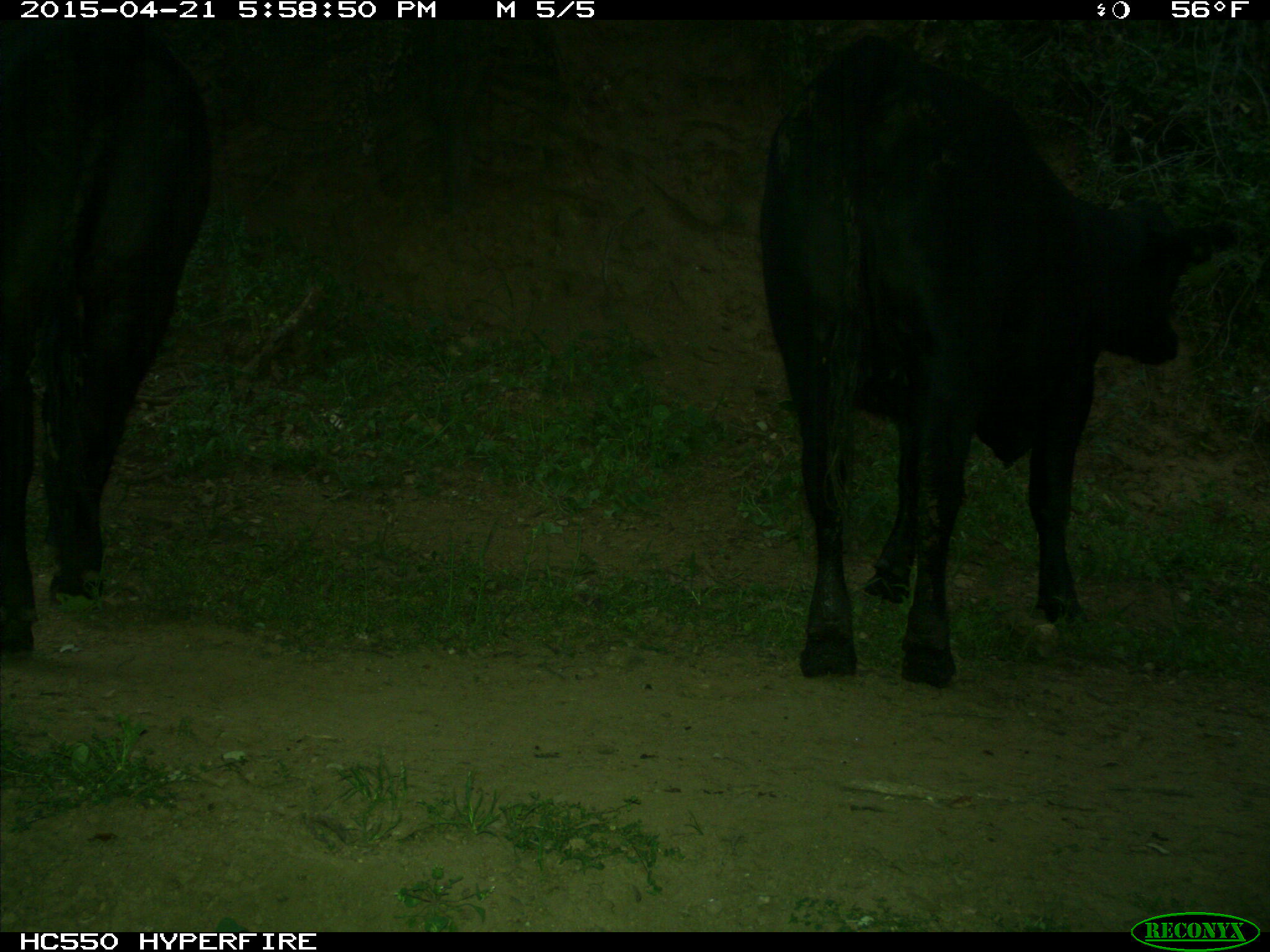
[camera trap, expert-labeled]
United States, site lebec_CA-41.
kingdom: Animalia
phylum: Chordata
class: Mammalia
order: Artiodactyla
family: Bovidae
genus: Bos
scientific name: Bos taurus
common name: domestic cow